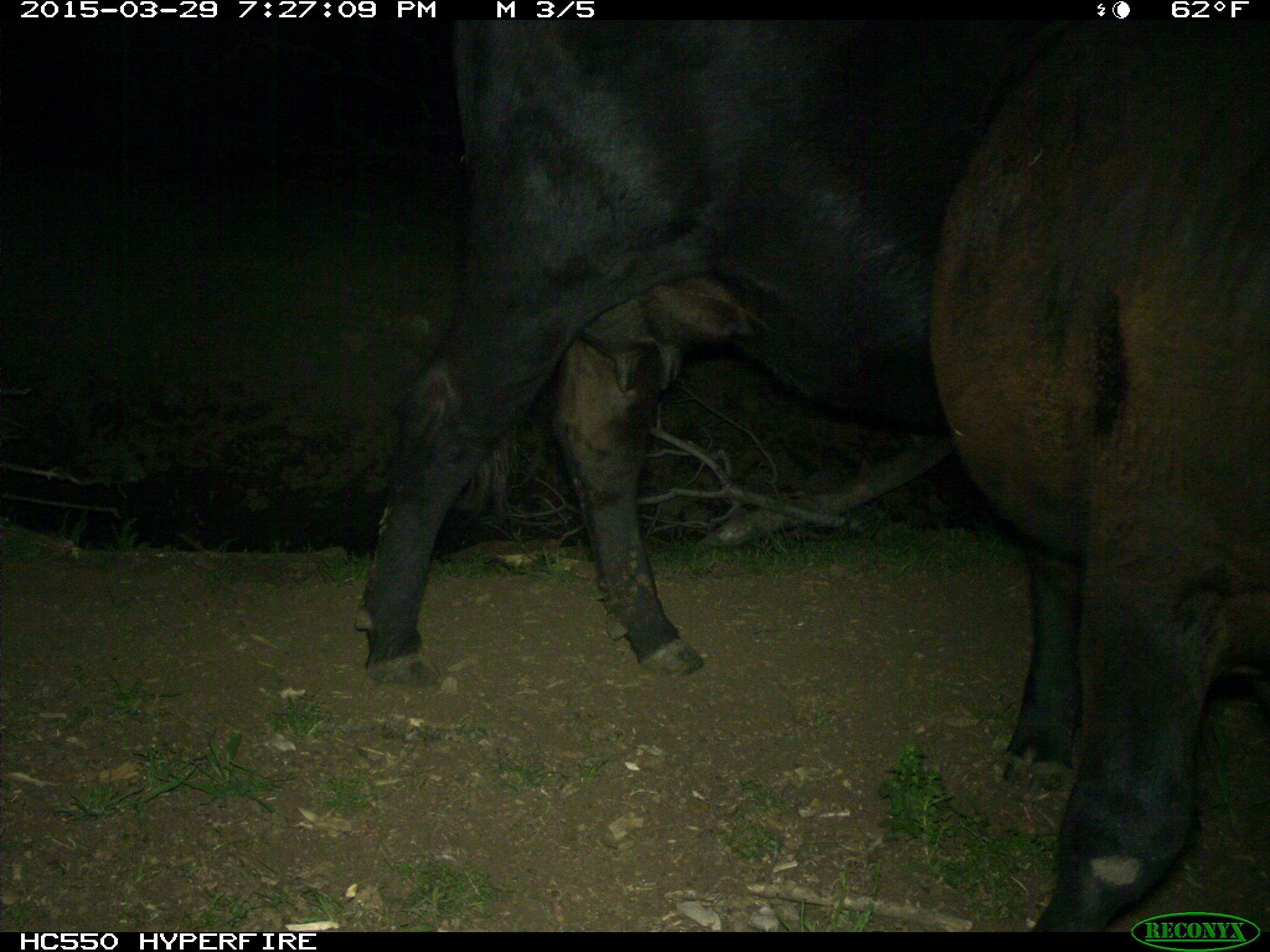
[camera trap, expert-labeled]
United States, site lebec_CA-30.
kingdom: Animalia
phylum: Chordata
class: Mammalia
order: Artiodactyla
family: Bovidae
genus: Bos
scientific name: Bos taurus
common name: domestic cow